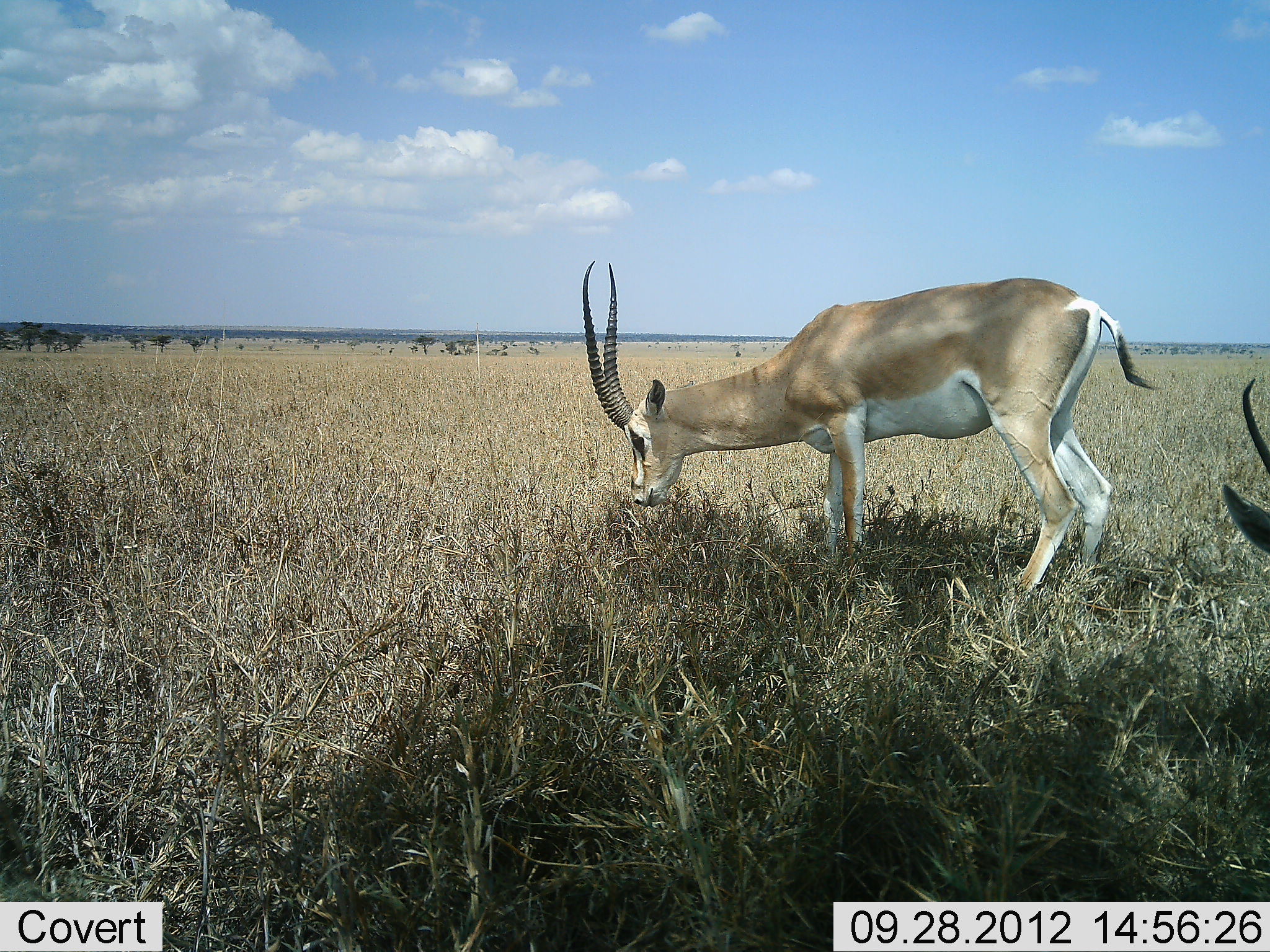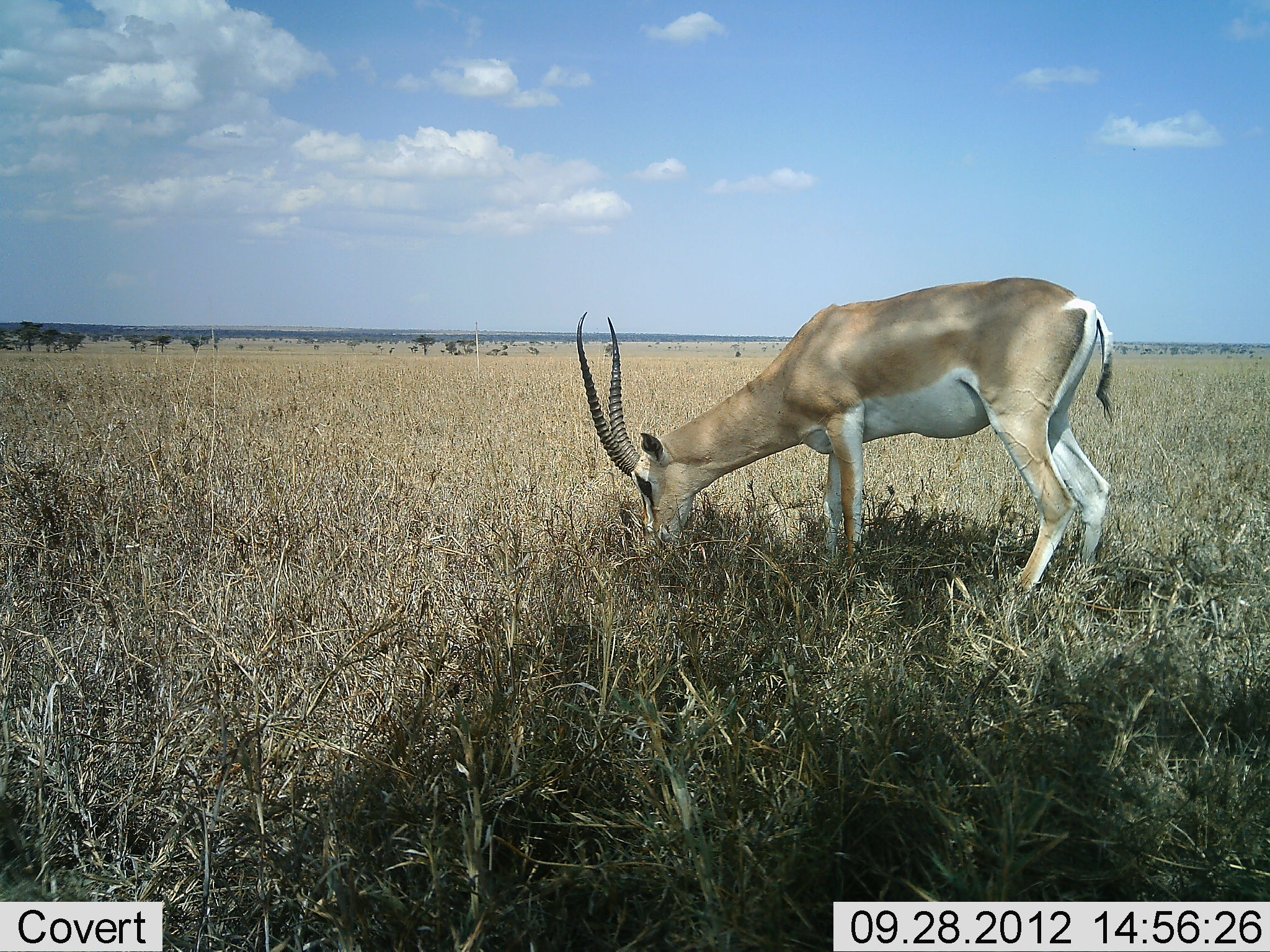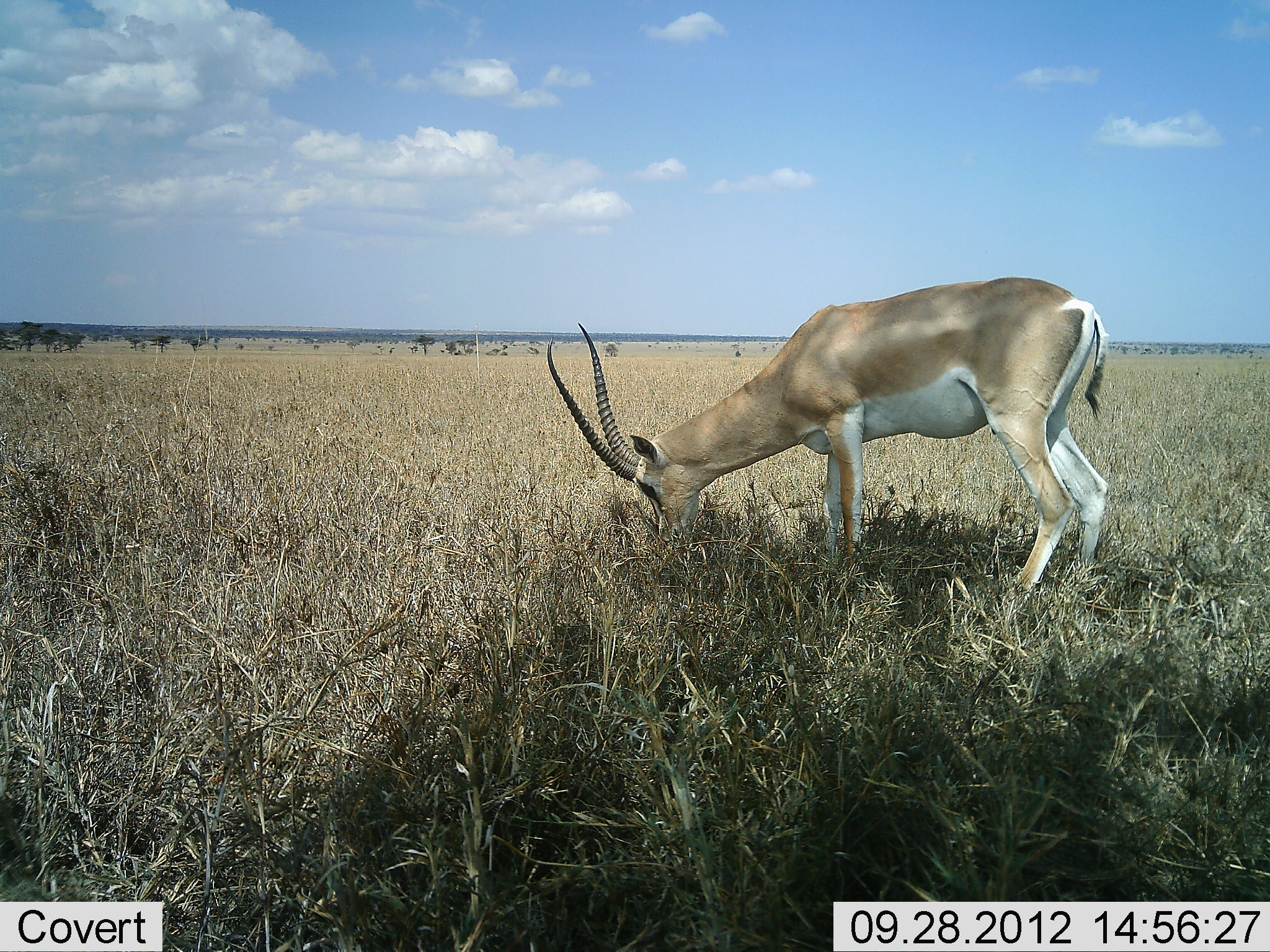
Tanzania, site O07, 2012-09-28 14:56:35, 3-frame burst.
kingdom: Animalia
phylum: Chordata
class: Mammalia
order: Artiodactyla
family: Bovidae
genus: Nanger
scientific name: Nanger granti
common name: grant's gazelle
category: gazellegrants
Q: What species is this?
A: Gazellegrants (grant's gazelle) (Nanger granti).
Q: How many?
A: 2.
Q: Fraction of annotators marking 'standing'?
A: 36%.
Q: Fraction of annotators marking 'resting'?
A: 0%.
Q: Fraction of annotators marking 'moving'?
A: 18%.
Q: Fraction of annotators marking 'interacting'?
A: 0%.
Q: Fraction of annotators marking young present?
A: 0%.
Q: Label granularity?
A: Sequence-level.